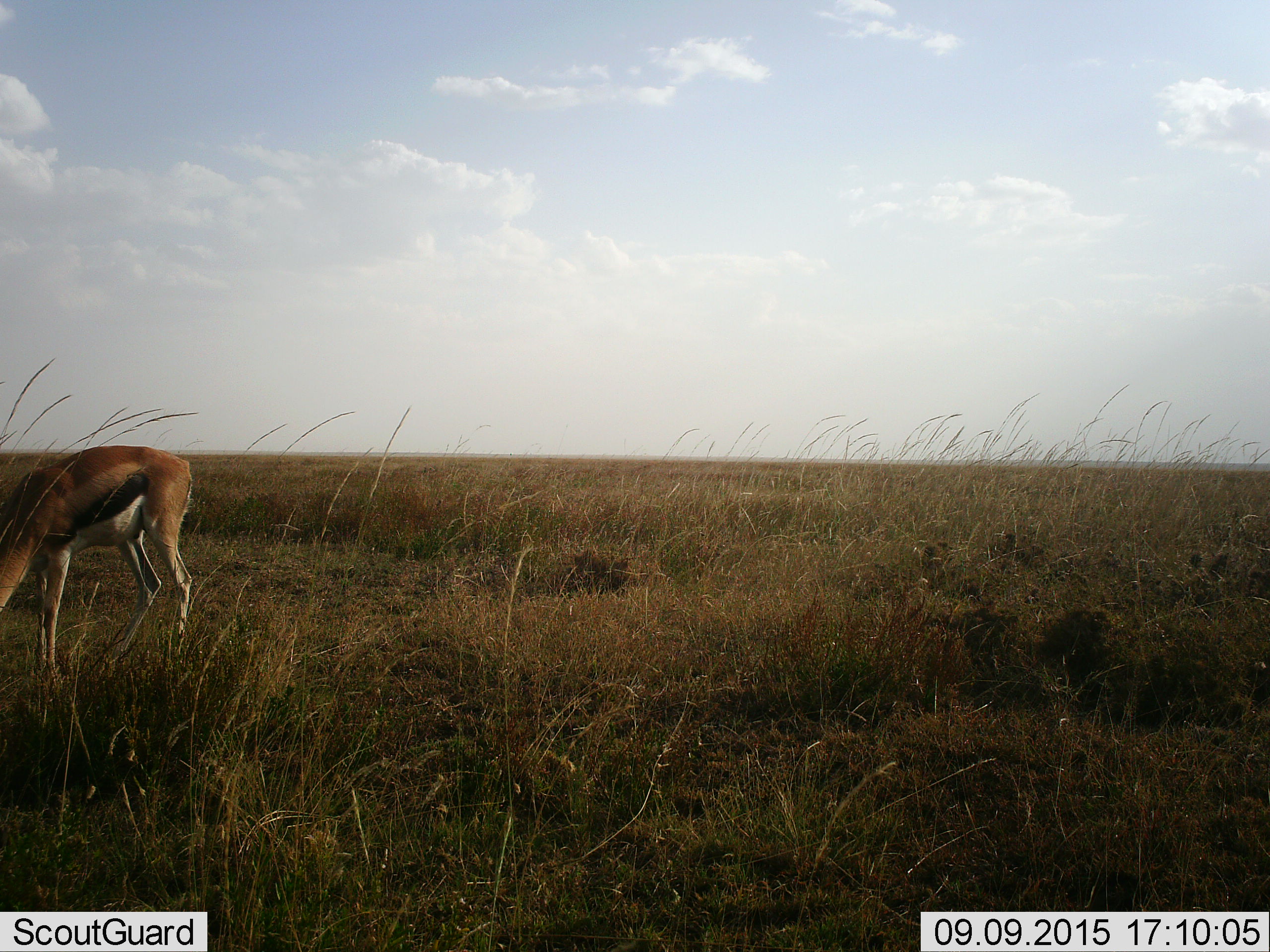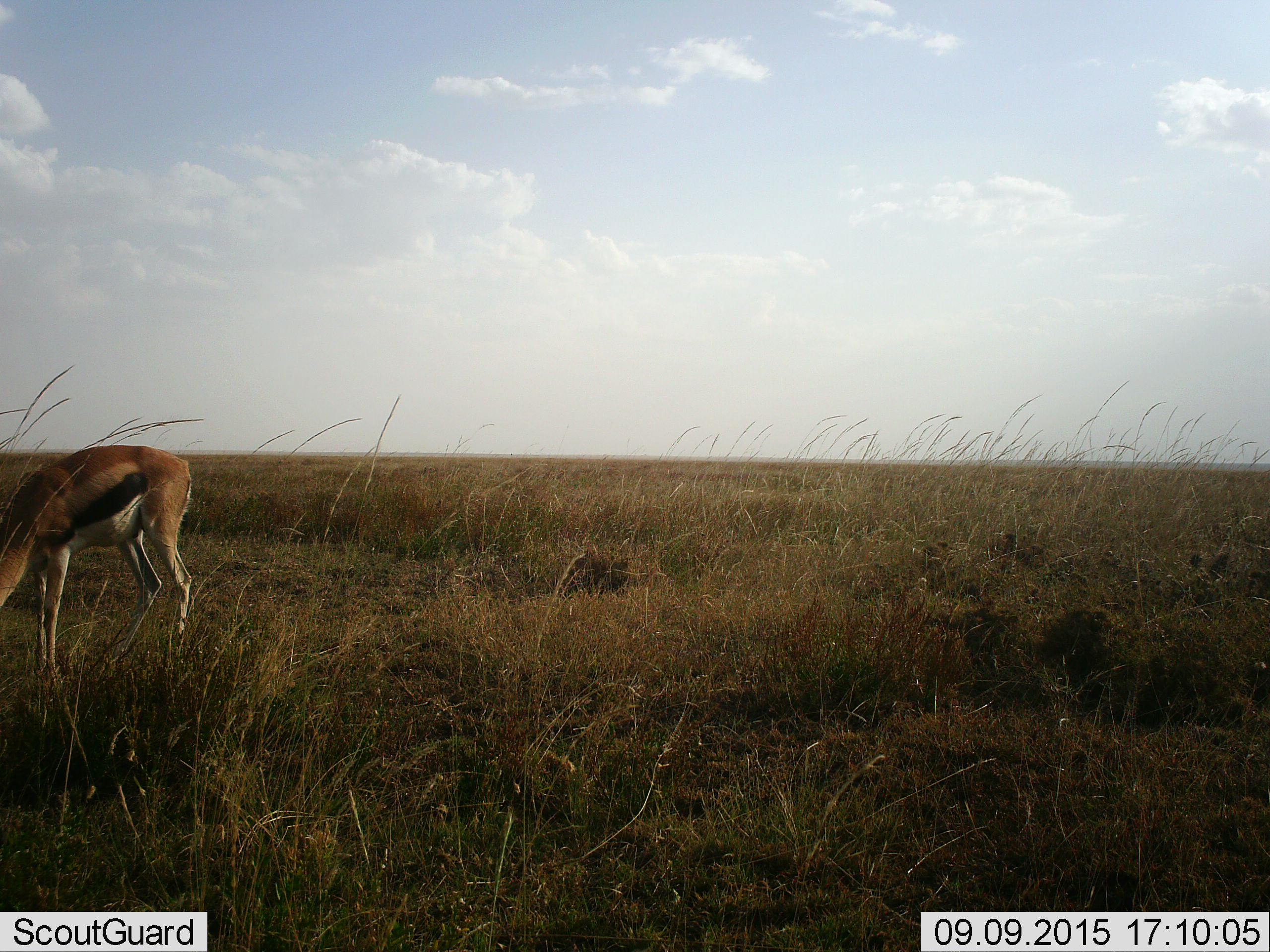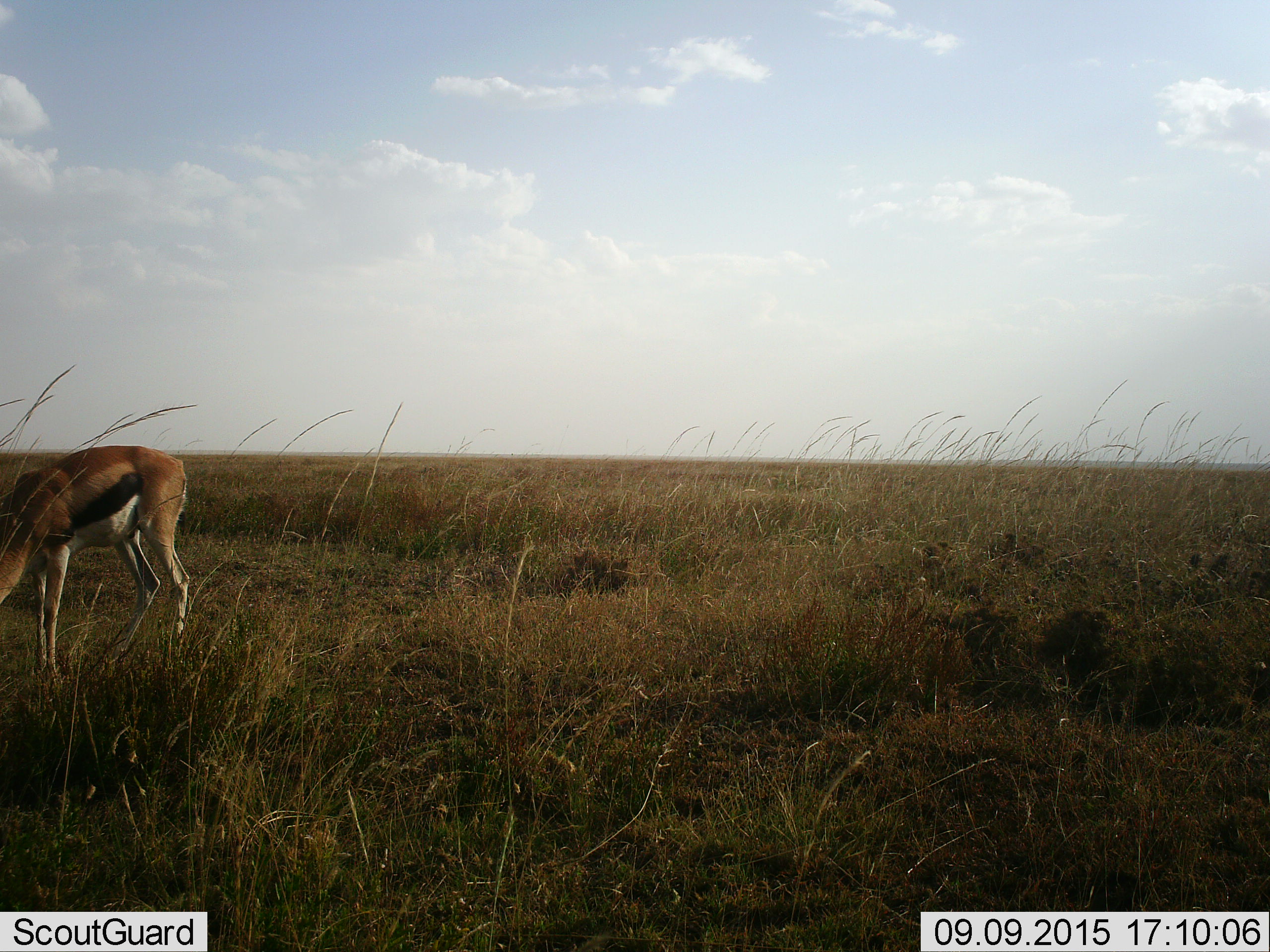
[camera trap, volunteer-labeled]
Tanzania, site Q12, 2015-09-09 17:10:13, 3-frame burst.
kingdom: Animalia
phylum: Chordata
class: Mammalia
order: Artiodactyla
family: Bovidae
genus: Eudorcas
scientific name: Eudorcas thomsonii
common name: thomson's gazelle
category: gazellethomsons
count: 1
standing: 20%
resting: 0%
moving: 0%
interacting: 0%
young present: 0%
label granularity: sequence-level